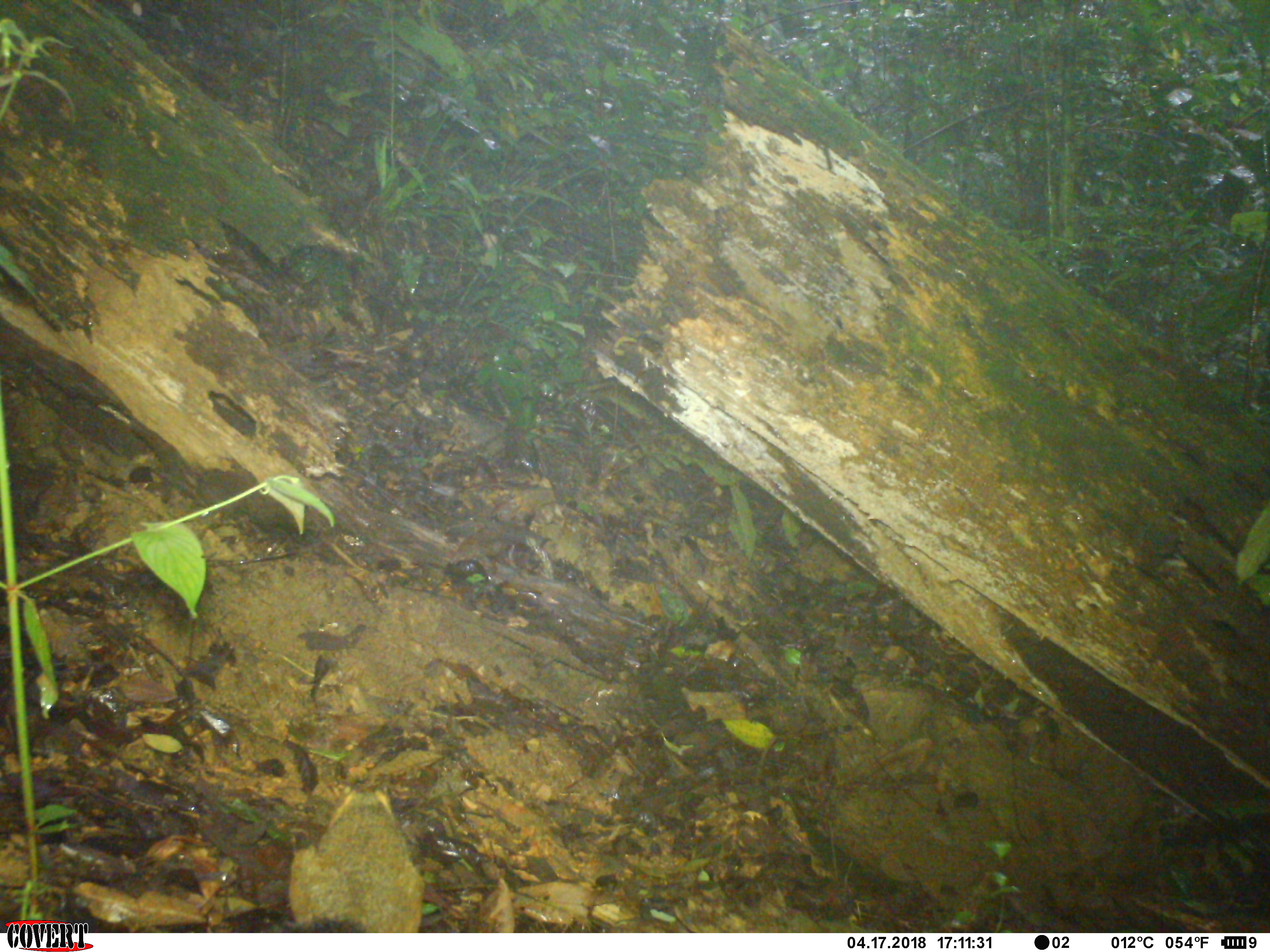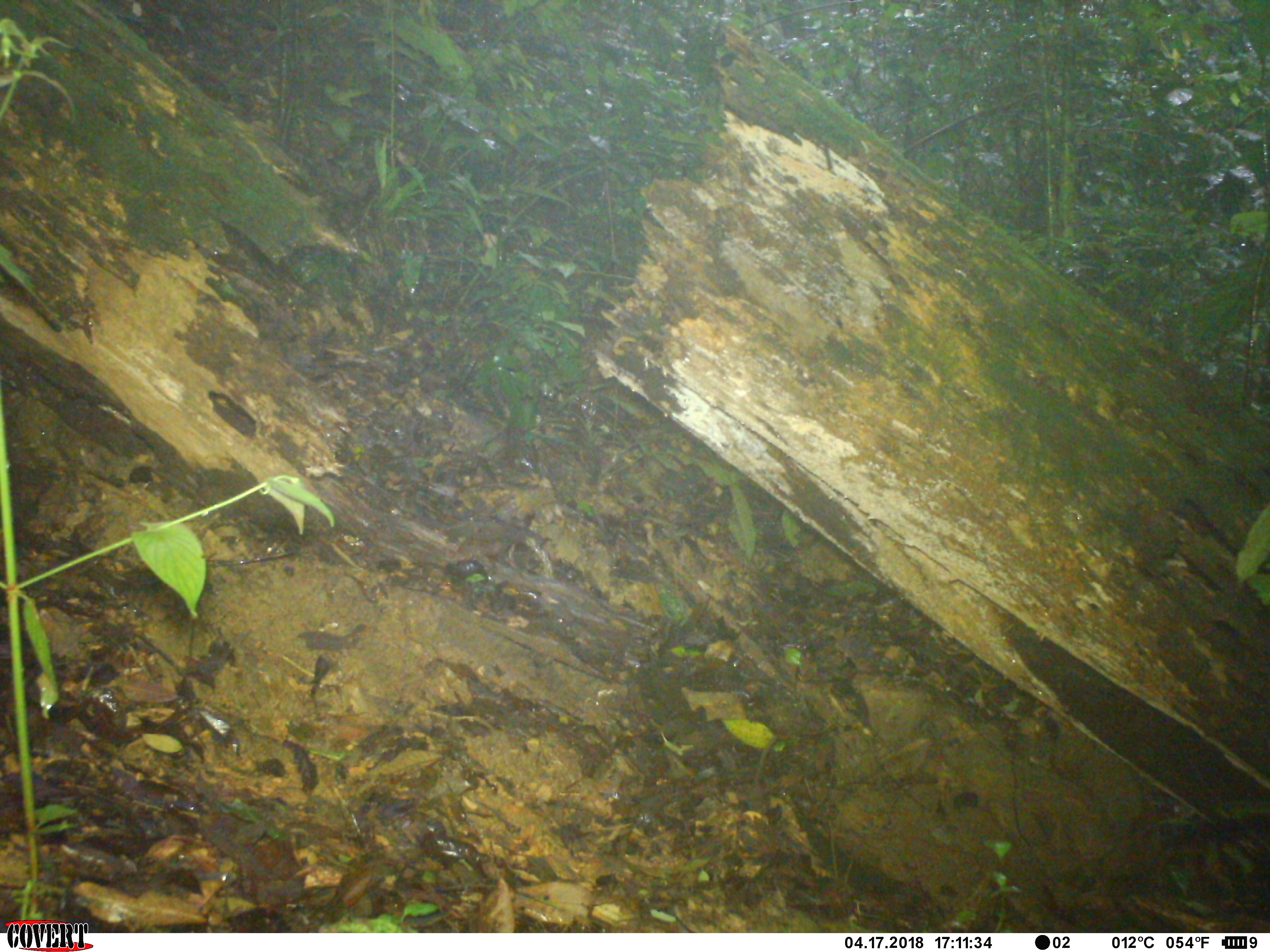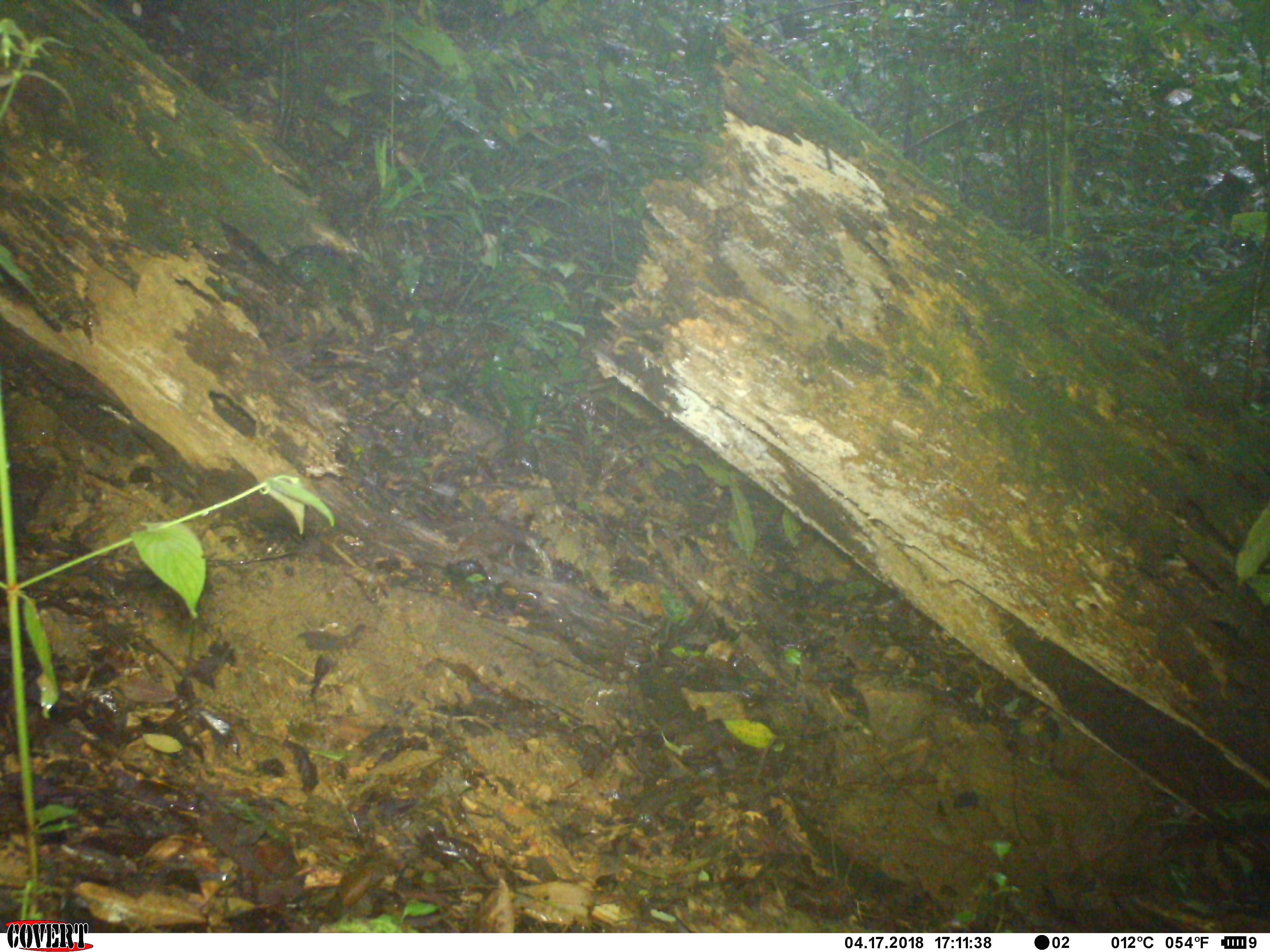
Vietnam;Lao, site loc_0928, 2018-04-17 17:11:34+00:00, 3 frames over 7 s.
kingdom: Animalia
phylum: Chordata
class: Mammalia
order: Rodentia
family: Sciuridae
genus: Dremomys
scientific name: Dremomys rufigenis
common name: red-cheeked squirrel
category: red cheeked squirrel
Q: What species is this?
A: Red cheeked squirrel (red-cheeked squirrel) (Dremomys rufigenis).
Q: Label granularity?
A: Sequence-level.